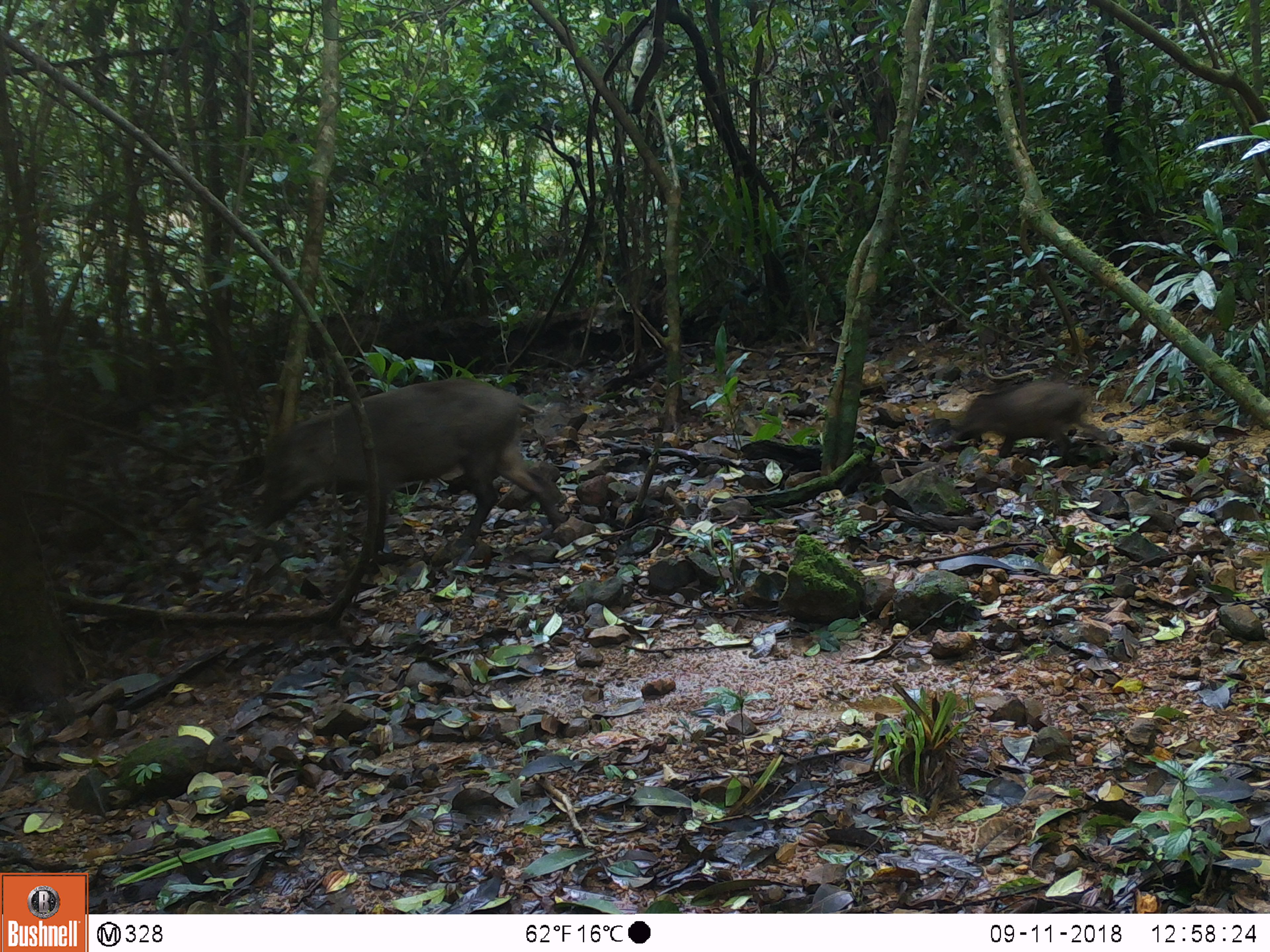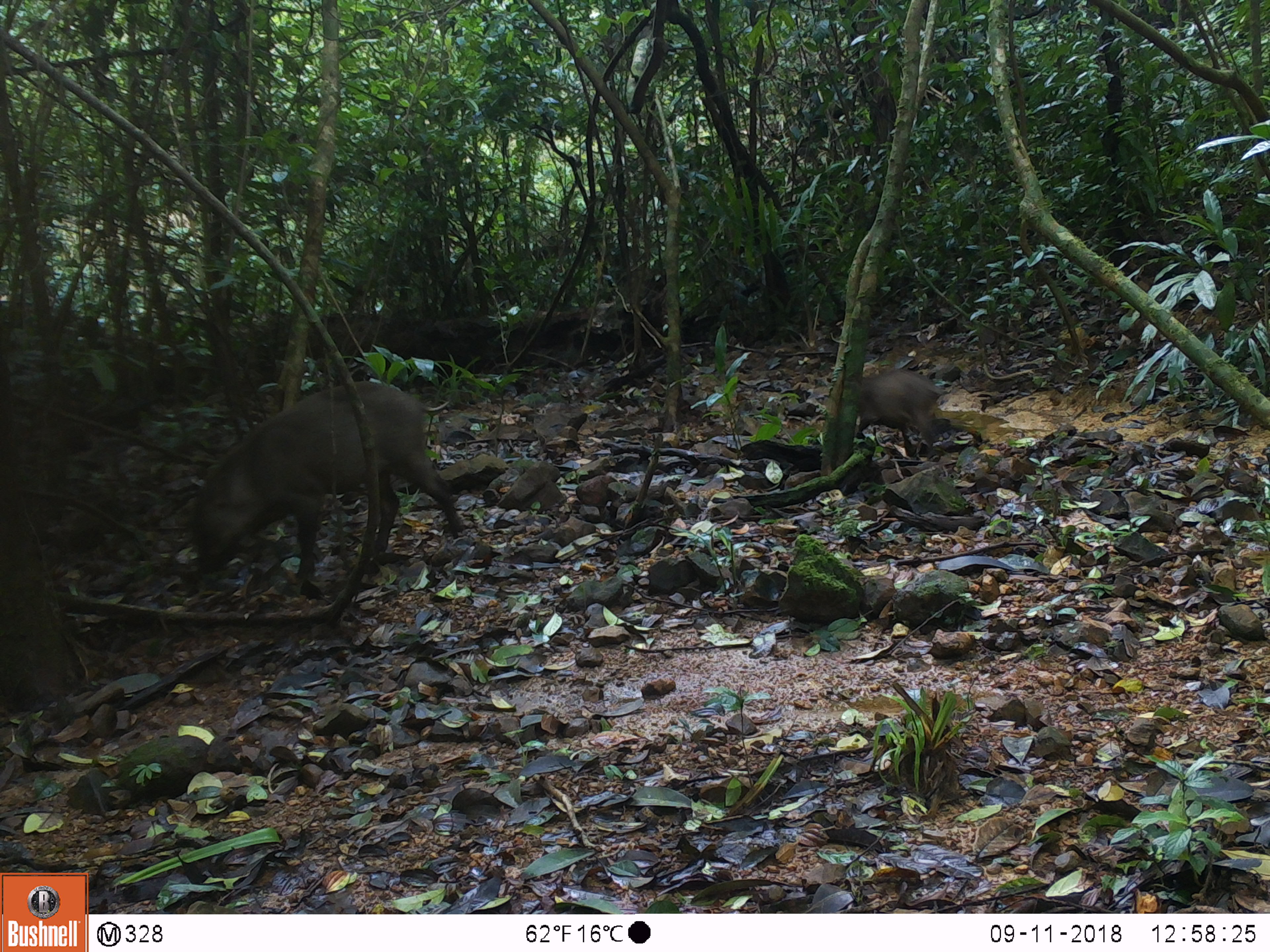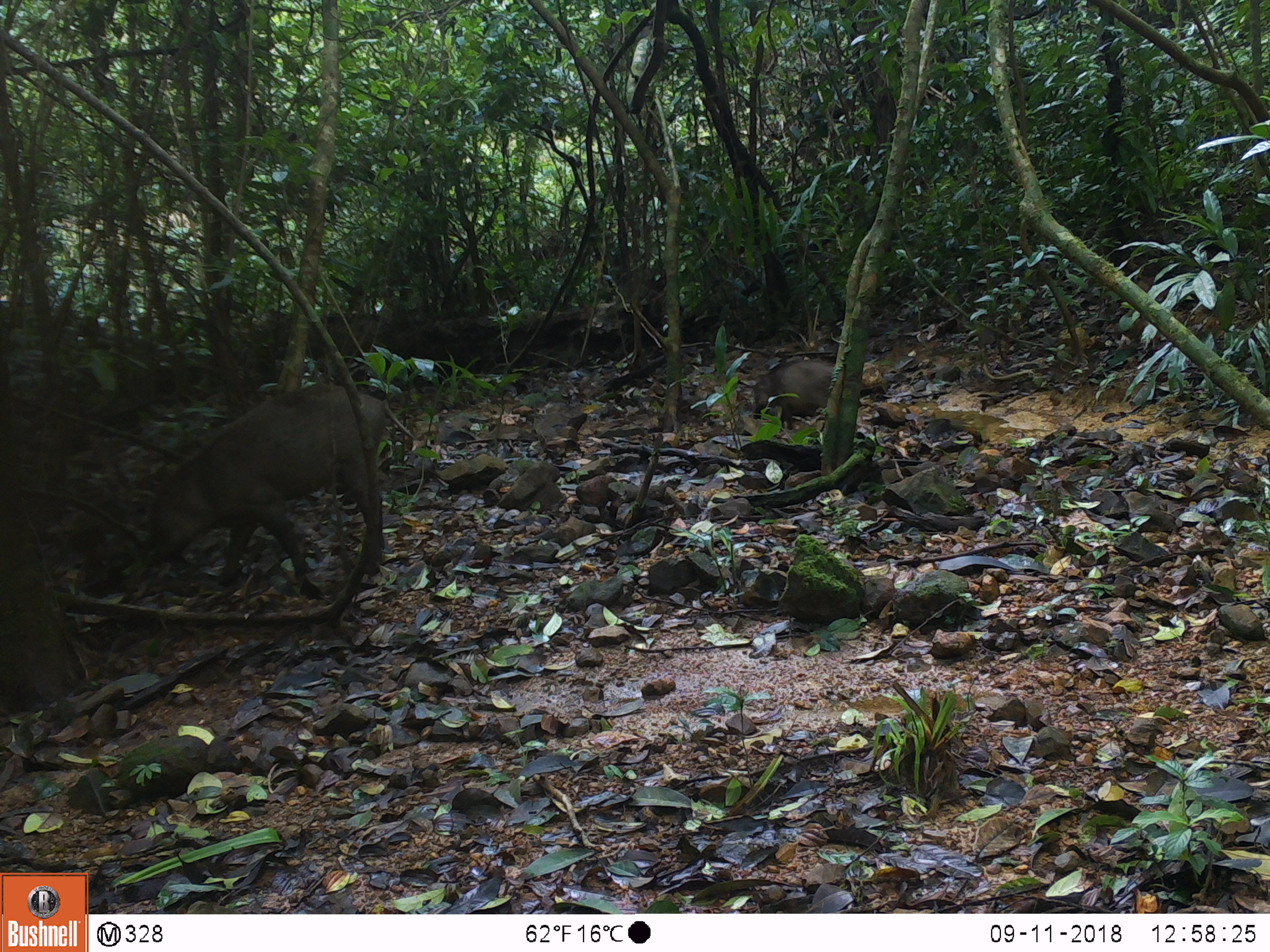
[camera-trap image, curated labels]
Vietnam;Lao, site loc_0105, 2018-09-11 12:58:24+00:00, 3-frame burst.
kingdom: Animalia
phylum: Chordata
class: Mammalia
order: Artiodactyla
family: Suidae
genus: Sus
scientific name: Sus scrofa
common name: eurasian wild pig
Eurasian wild pig (Sus scrofa). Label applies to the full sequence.